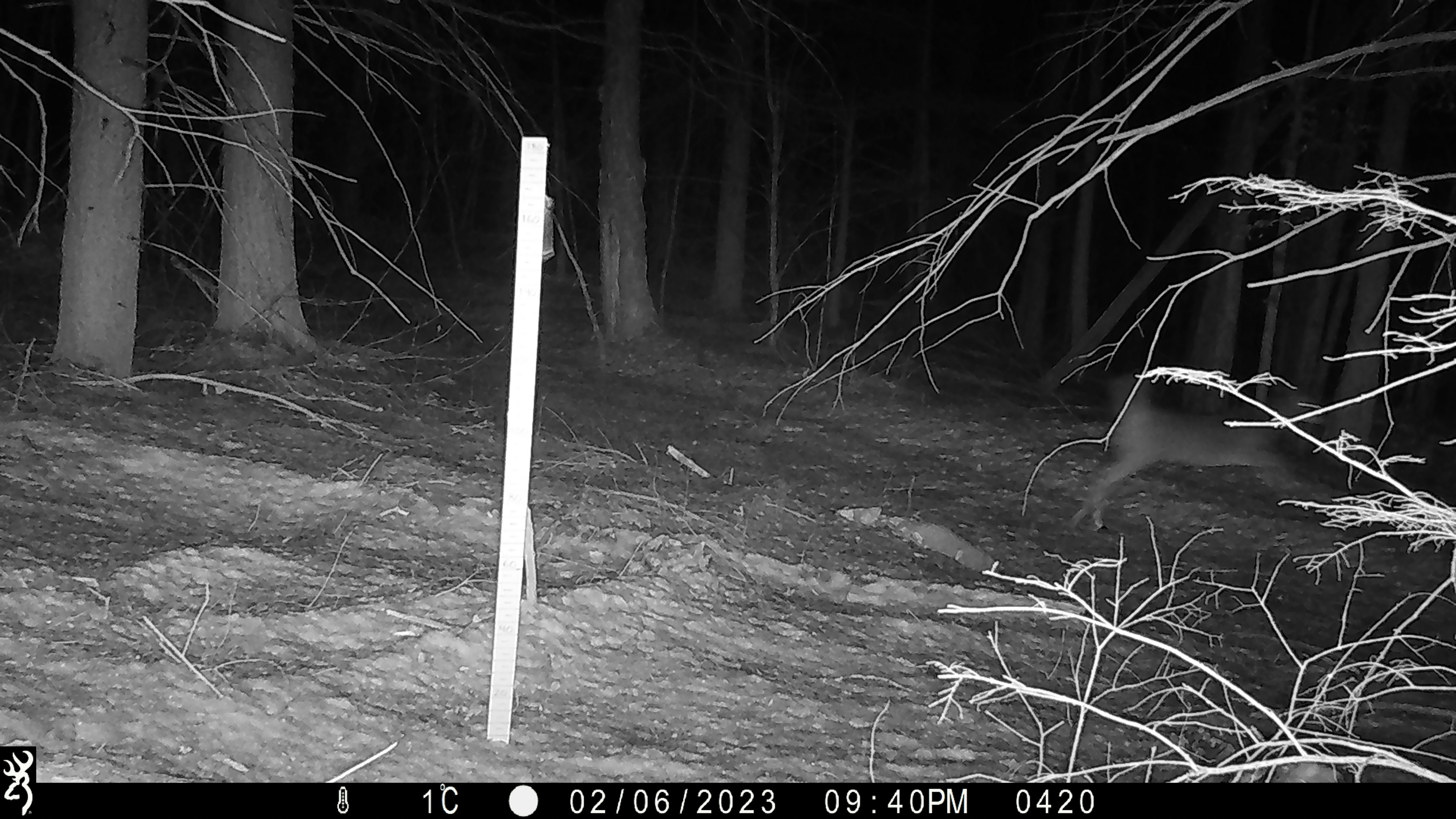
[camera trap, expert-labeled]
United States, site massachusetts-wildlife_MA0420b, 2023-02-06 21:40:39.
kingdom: Animalia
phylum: Chordata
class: Mammalia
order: Artiodactyla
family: Cervidae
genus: Odocoileus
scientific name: Odocoileus virginianus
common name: white-tailed deer